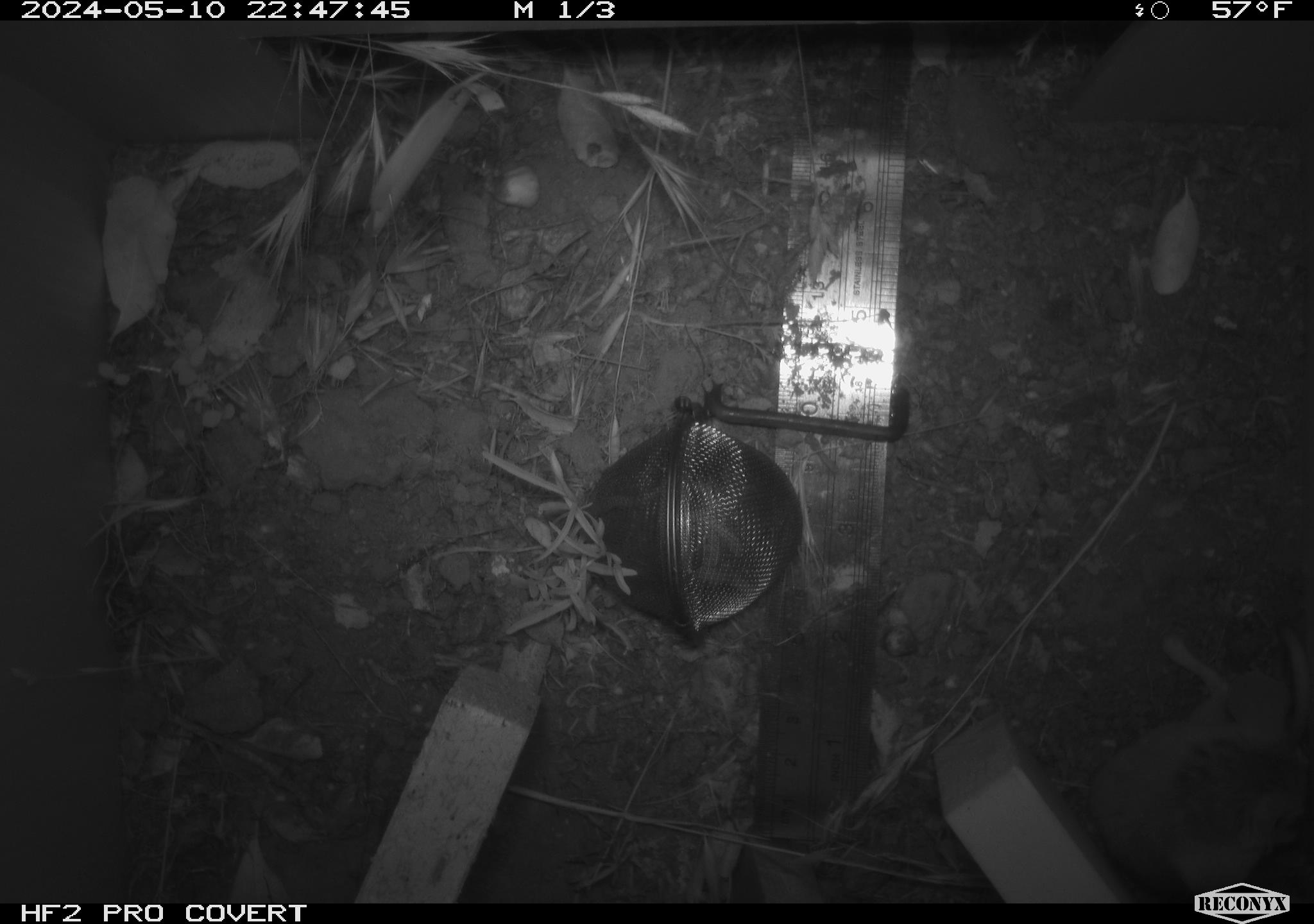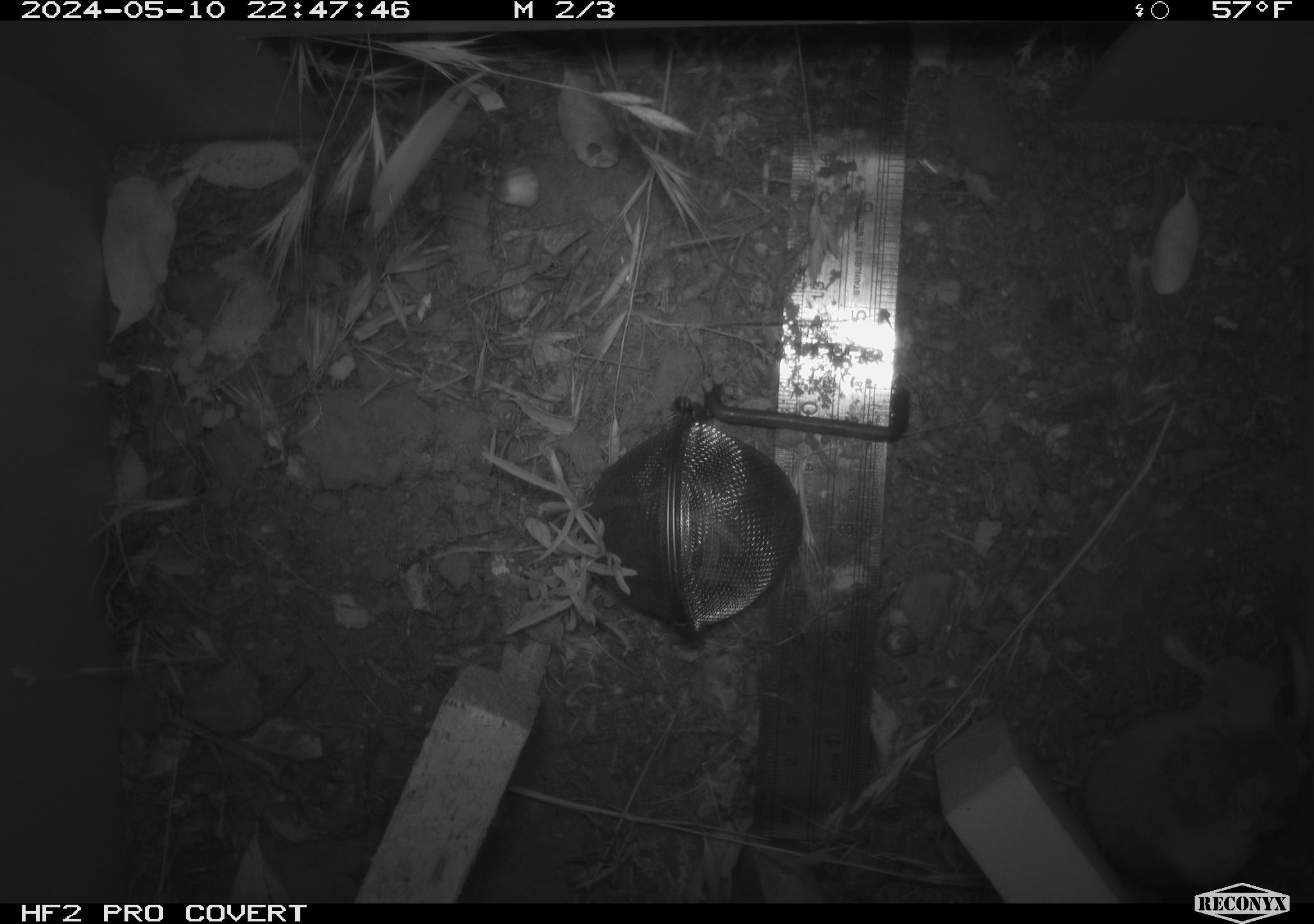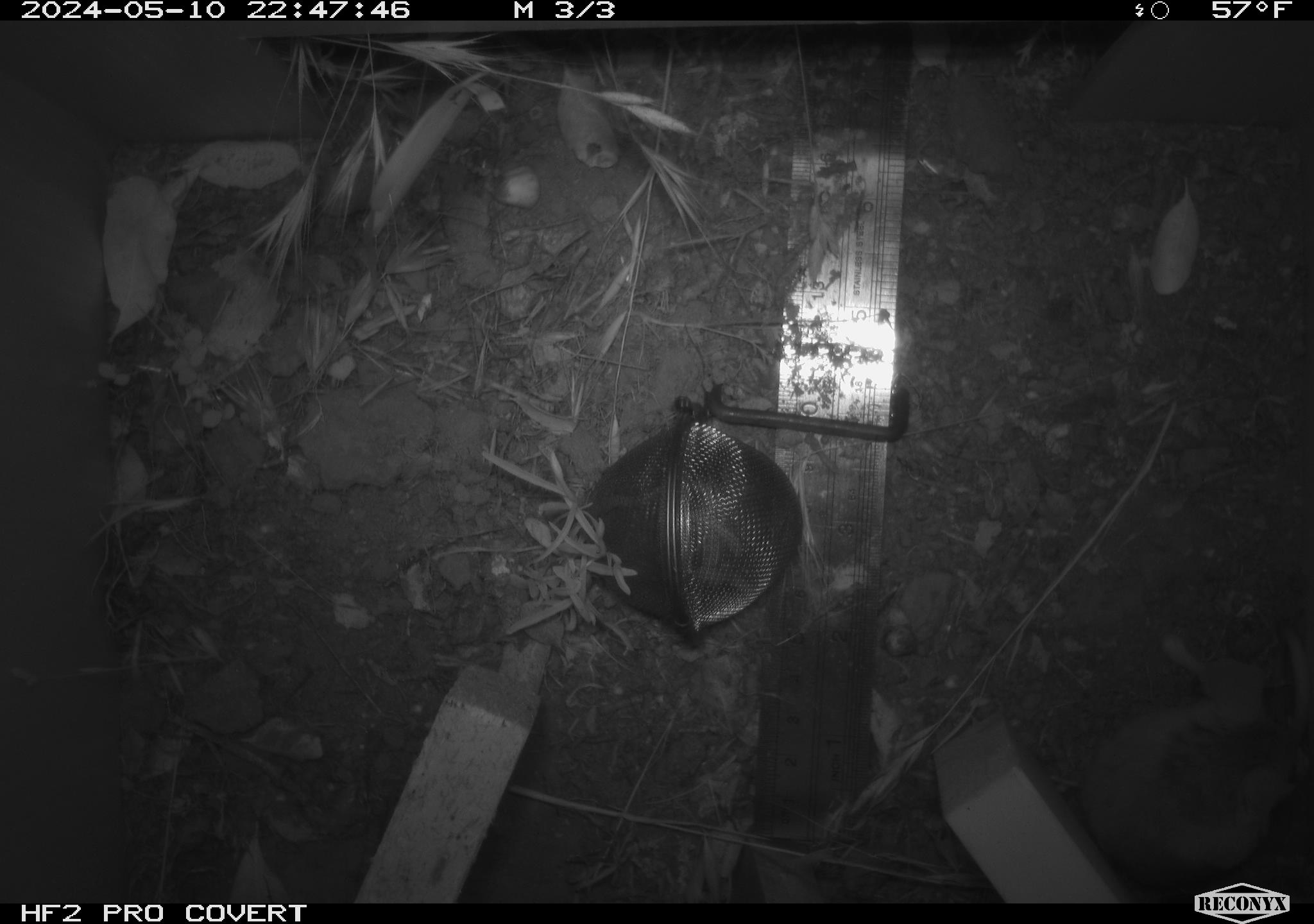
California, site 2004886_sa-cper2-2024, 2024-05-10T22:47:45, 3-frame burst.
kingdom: Animalia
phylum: Chordata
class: Mammalia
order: Rodentia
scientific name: Rodentia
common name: rodent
Rodent (Rodentia).